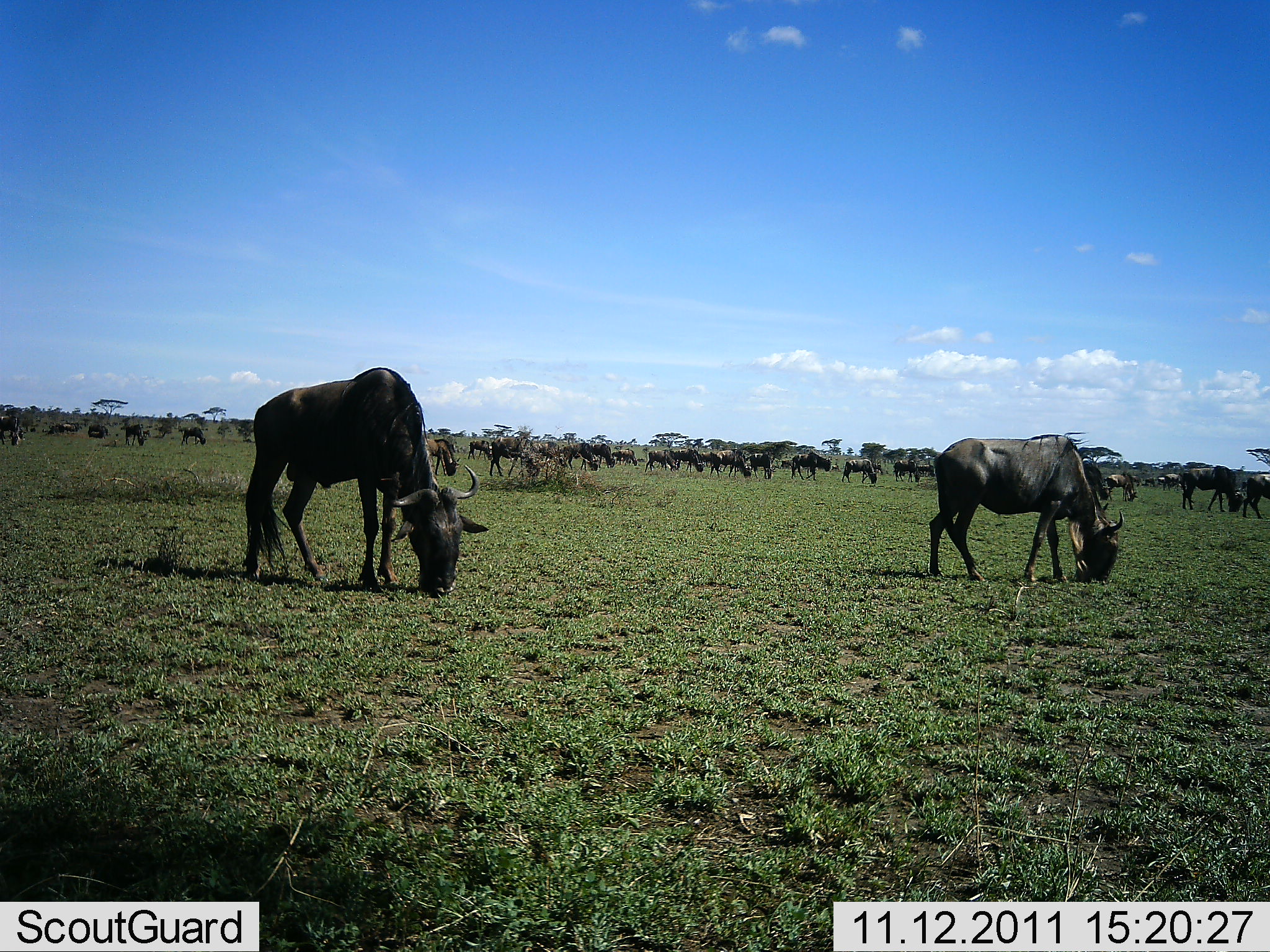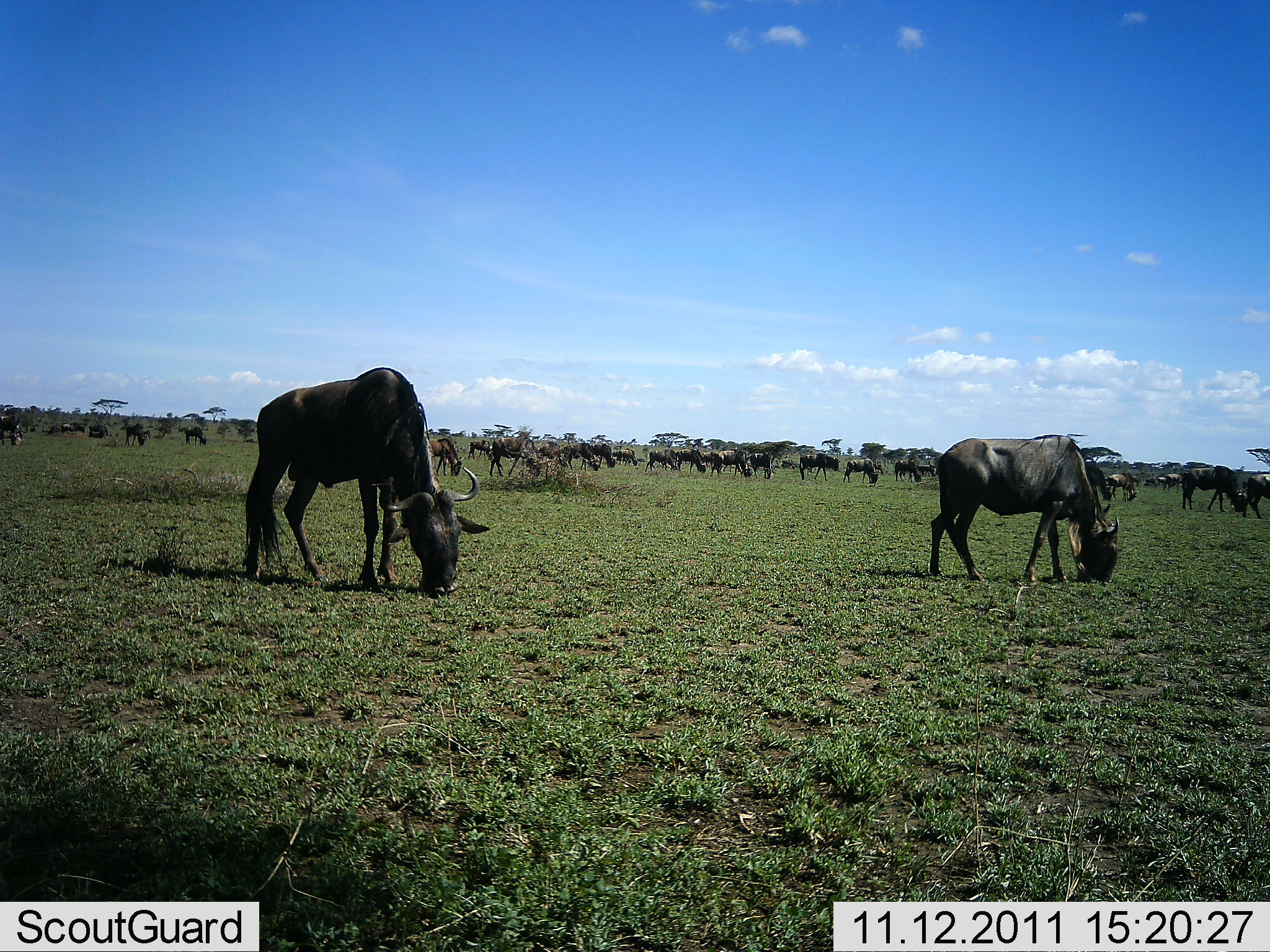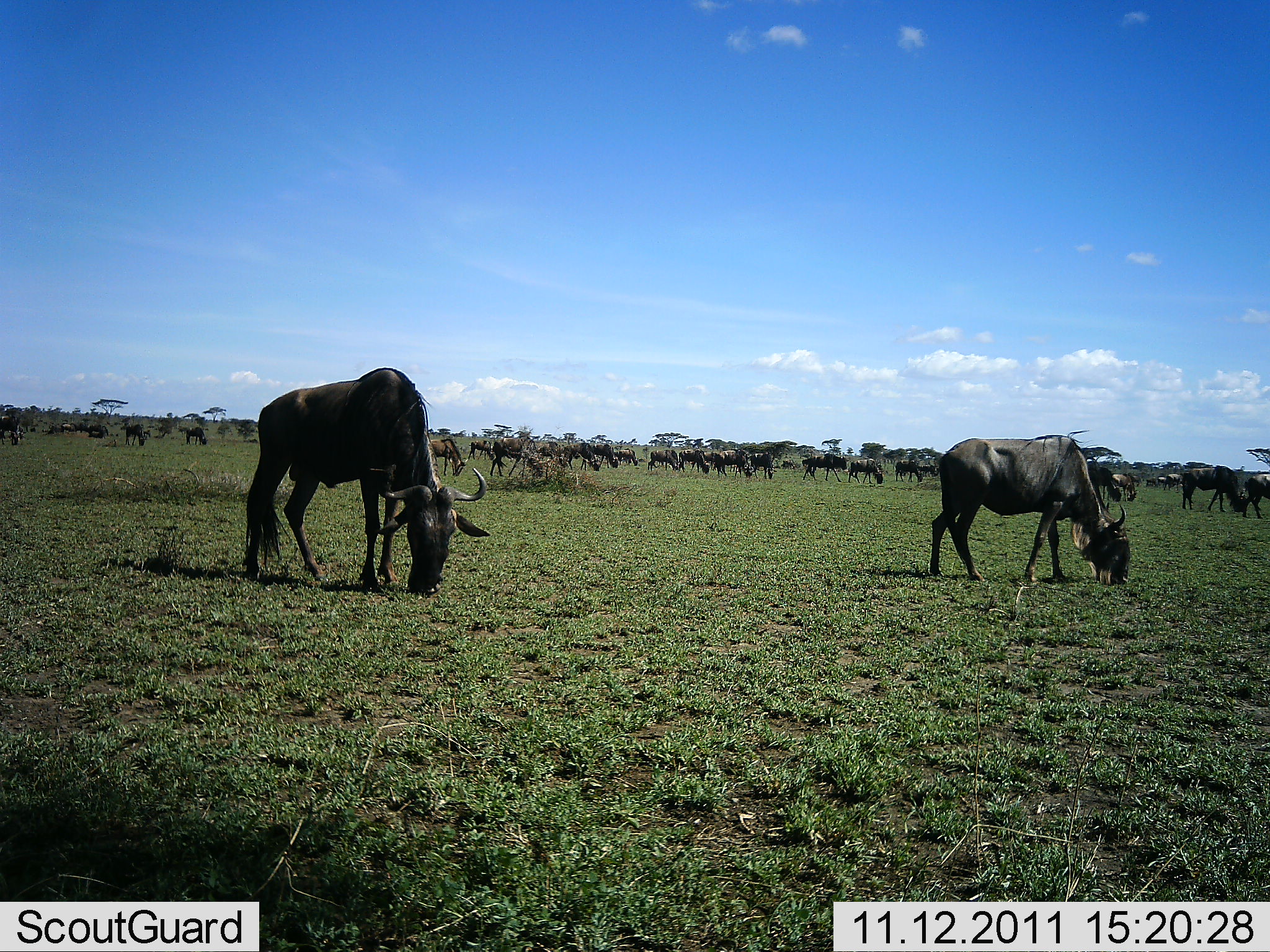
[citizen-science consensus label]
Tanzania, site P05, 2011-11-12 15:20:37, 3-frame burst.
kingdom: Animalia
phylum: Chordata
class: Mammalia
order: Artiodactyla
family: Bovidae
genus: Connochaetes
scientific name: Connochaetes taurinus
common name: blue wildebeest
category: wildebeest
Wildebeest (blue wildebeest) (Connochaetes taurinus), count 11-50. Behavior (volunteer vote fractions): standing 60%, resting 10%, moving 40%, interacting 30%. Young present (vote fraction): 0%. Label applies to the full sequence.